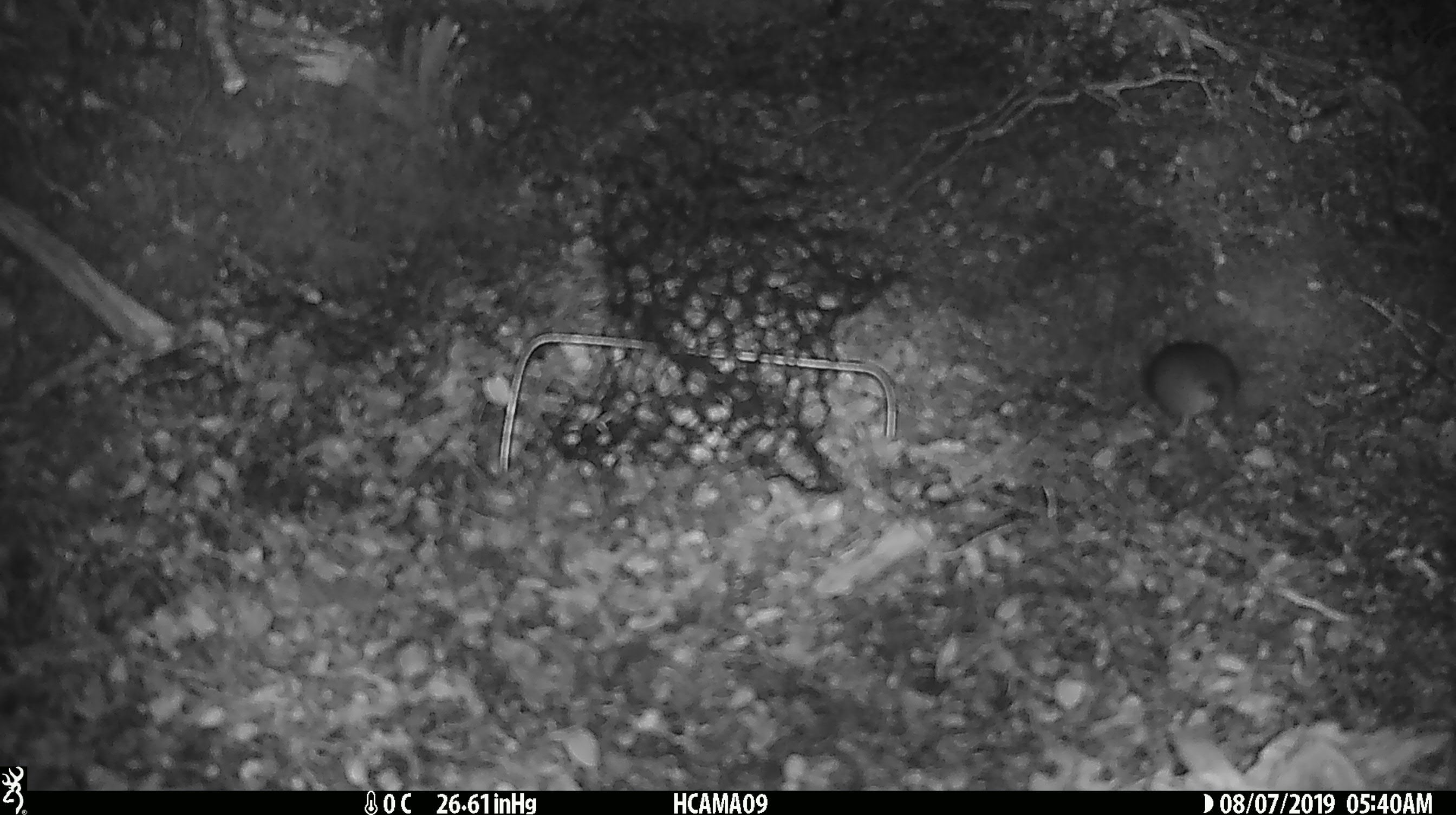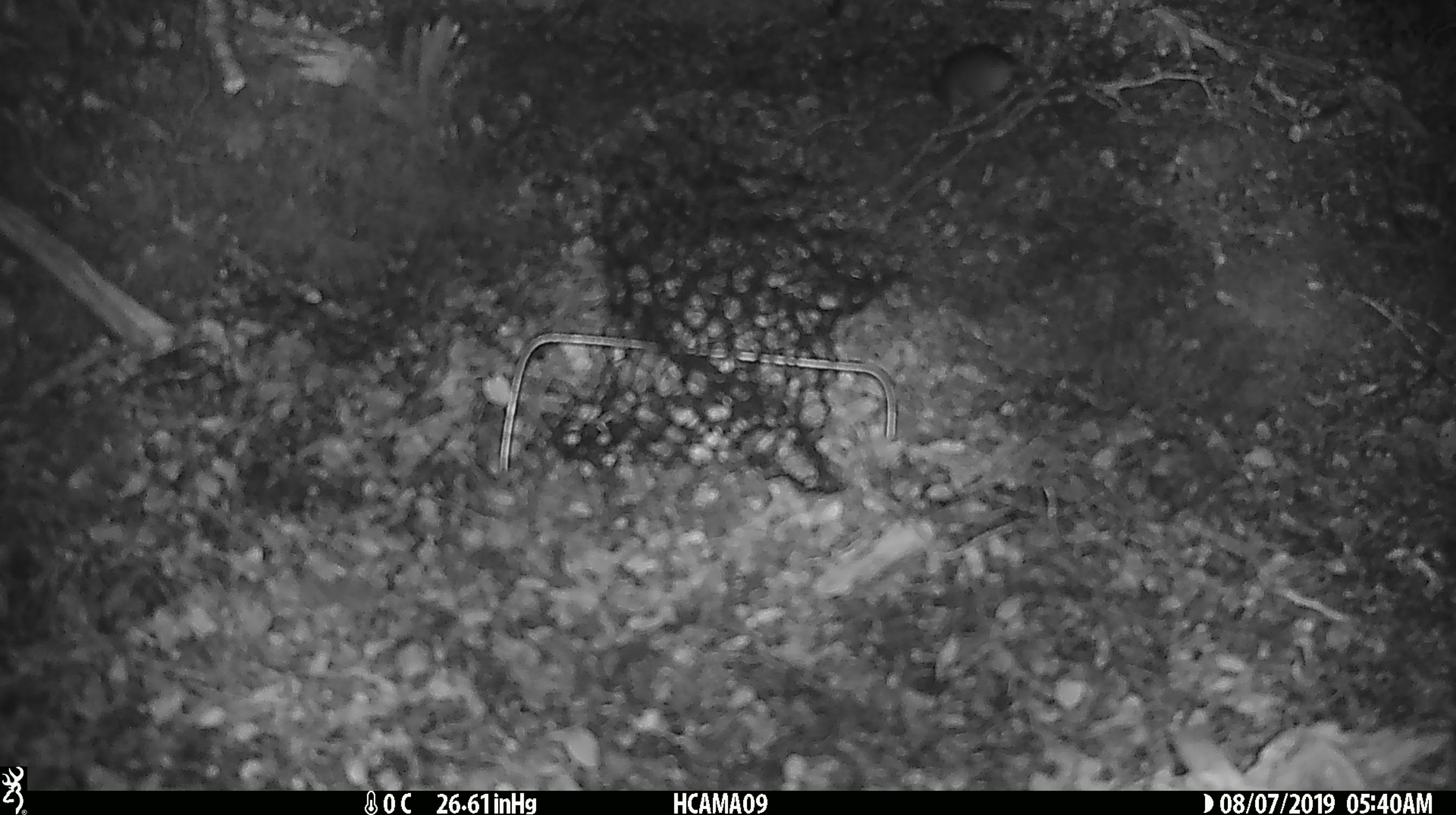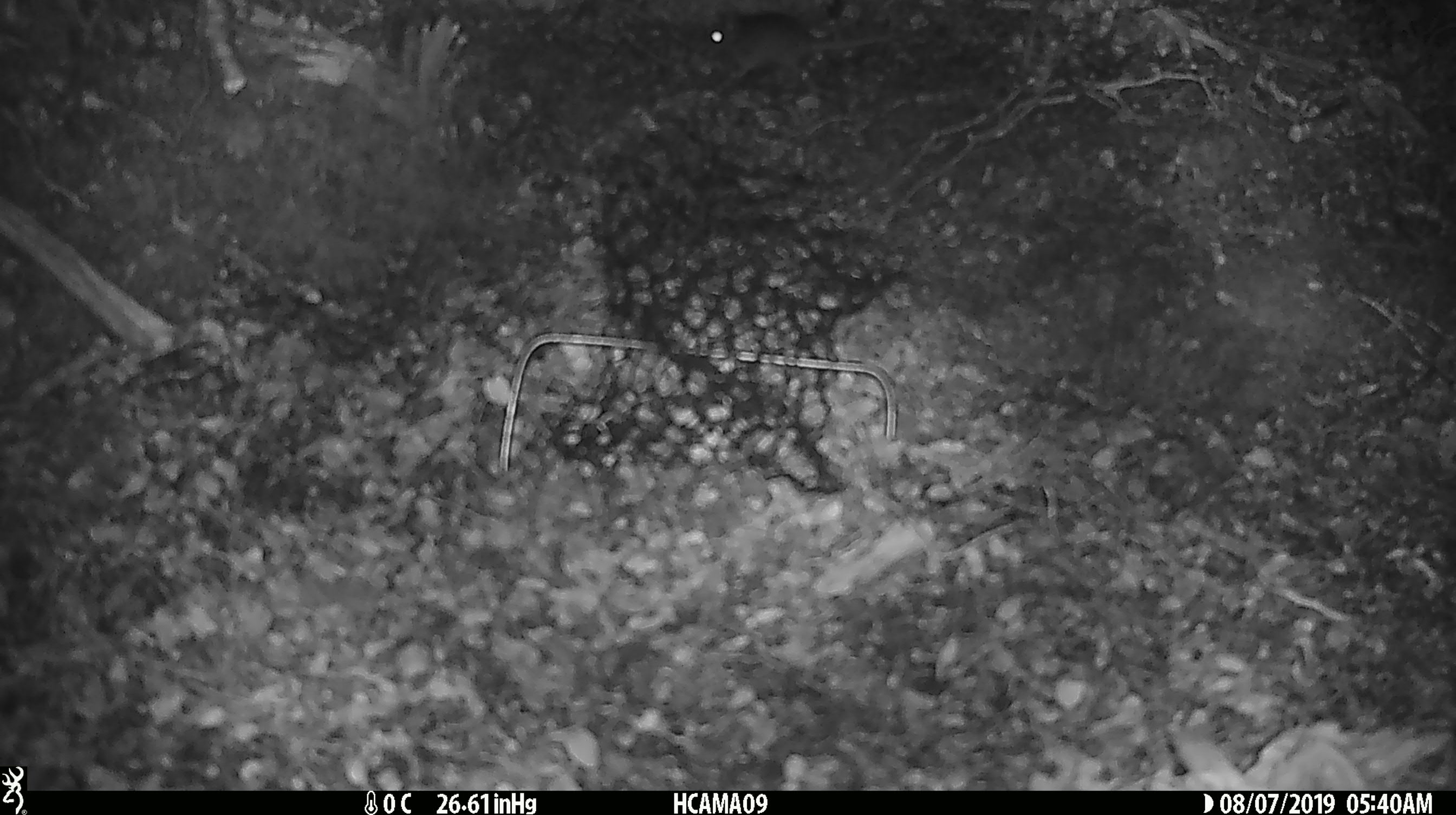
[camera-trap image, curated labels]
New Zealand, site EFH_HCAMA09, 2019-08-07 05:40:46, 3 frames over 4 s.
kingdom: Animalia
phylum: Chordata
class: Mammalia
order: Rodentia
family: Muridae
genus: Mus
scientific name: Mus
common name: mouse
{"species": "mouse (Mus)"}